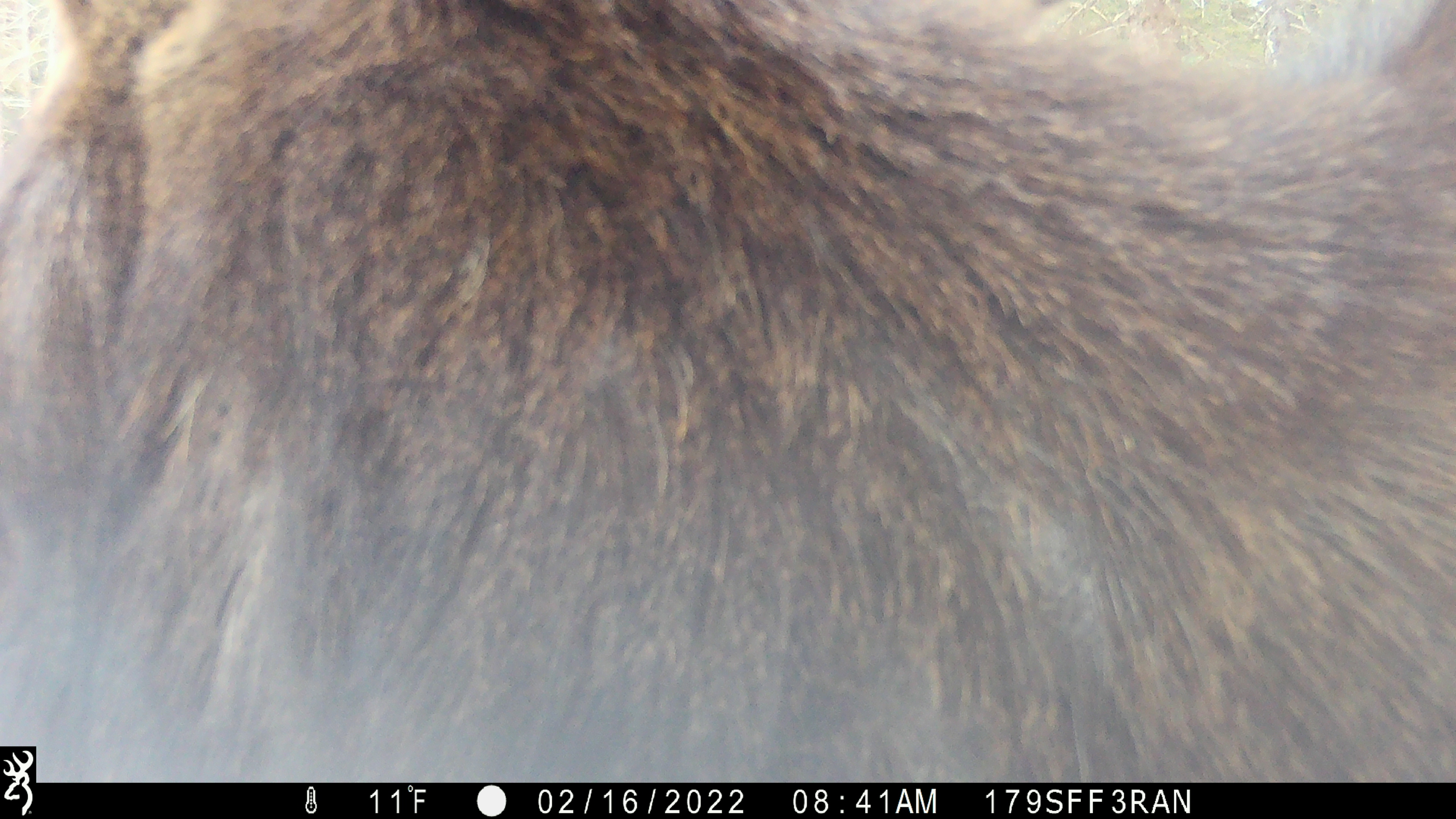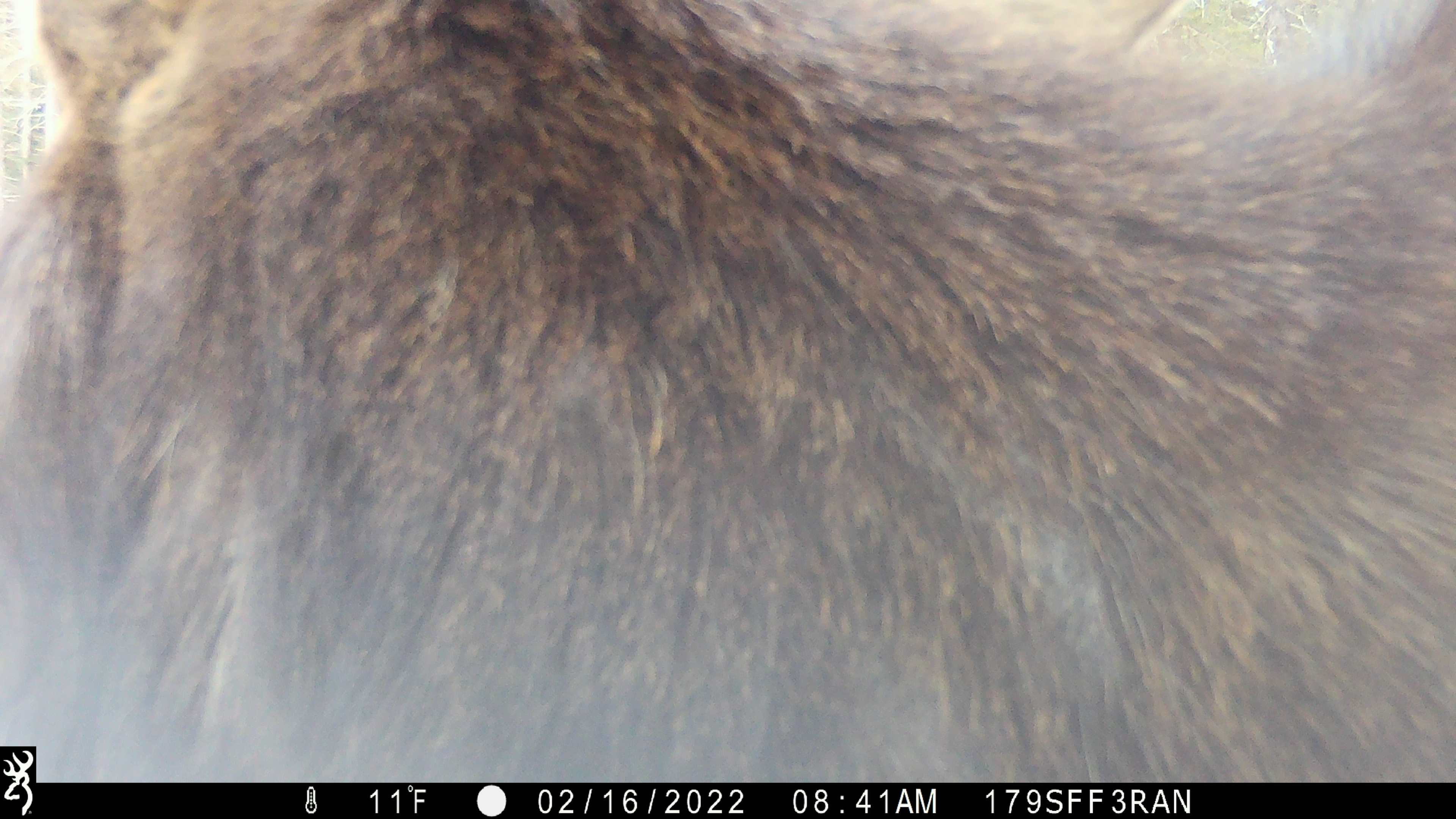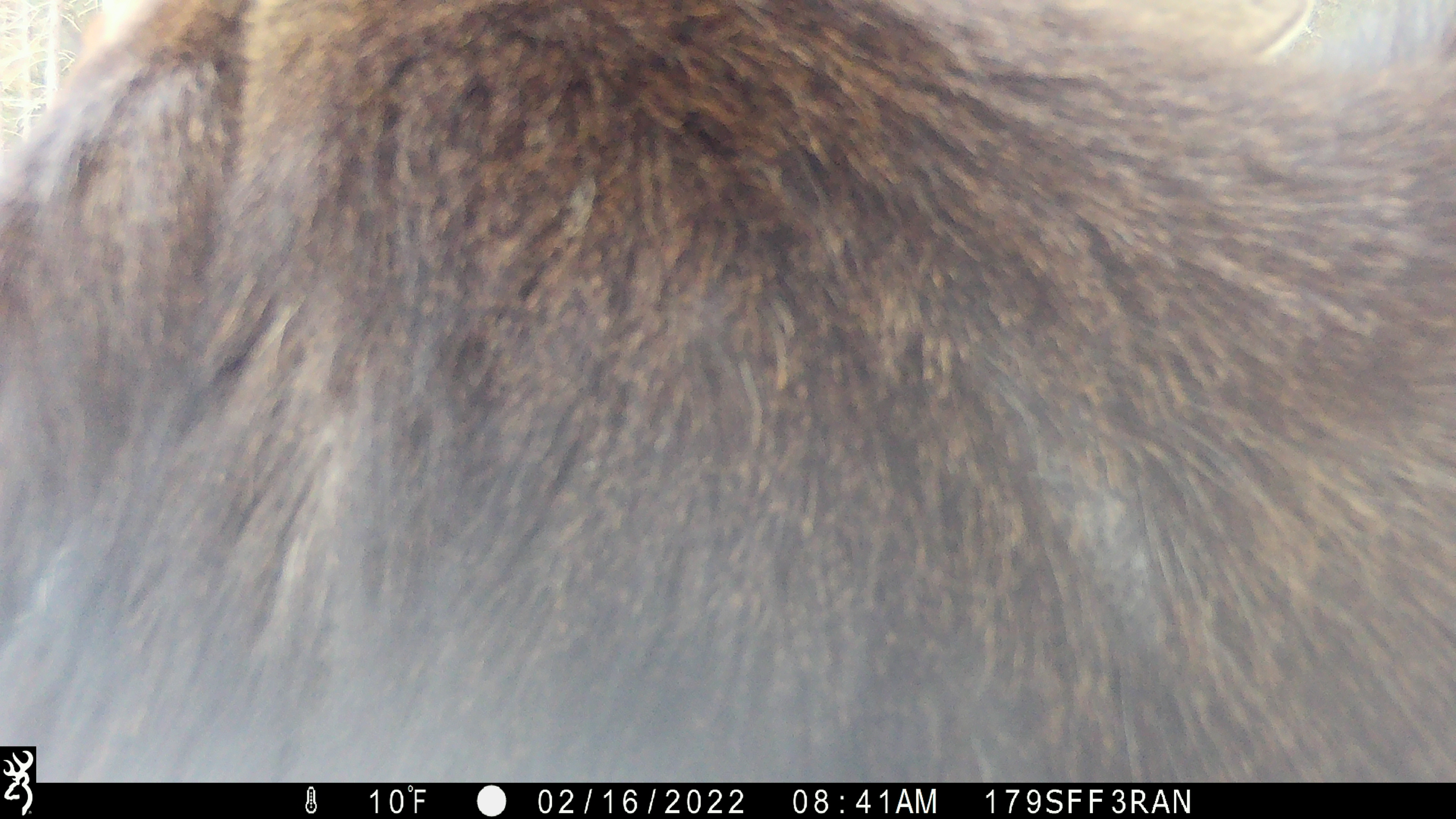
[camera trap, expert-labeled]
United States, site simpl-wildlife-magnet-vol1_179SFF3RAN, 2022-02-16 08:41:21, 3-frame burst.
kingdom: Animalia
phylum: Chordata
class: Mammalia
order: Artiodactyla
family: Cervidae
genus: Alces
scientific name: Alces alces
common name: moose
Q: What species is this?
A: Moose (Alces alces).